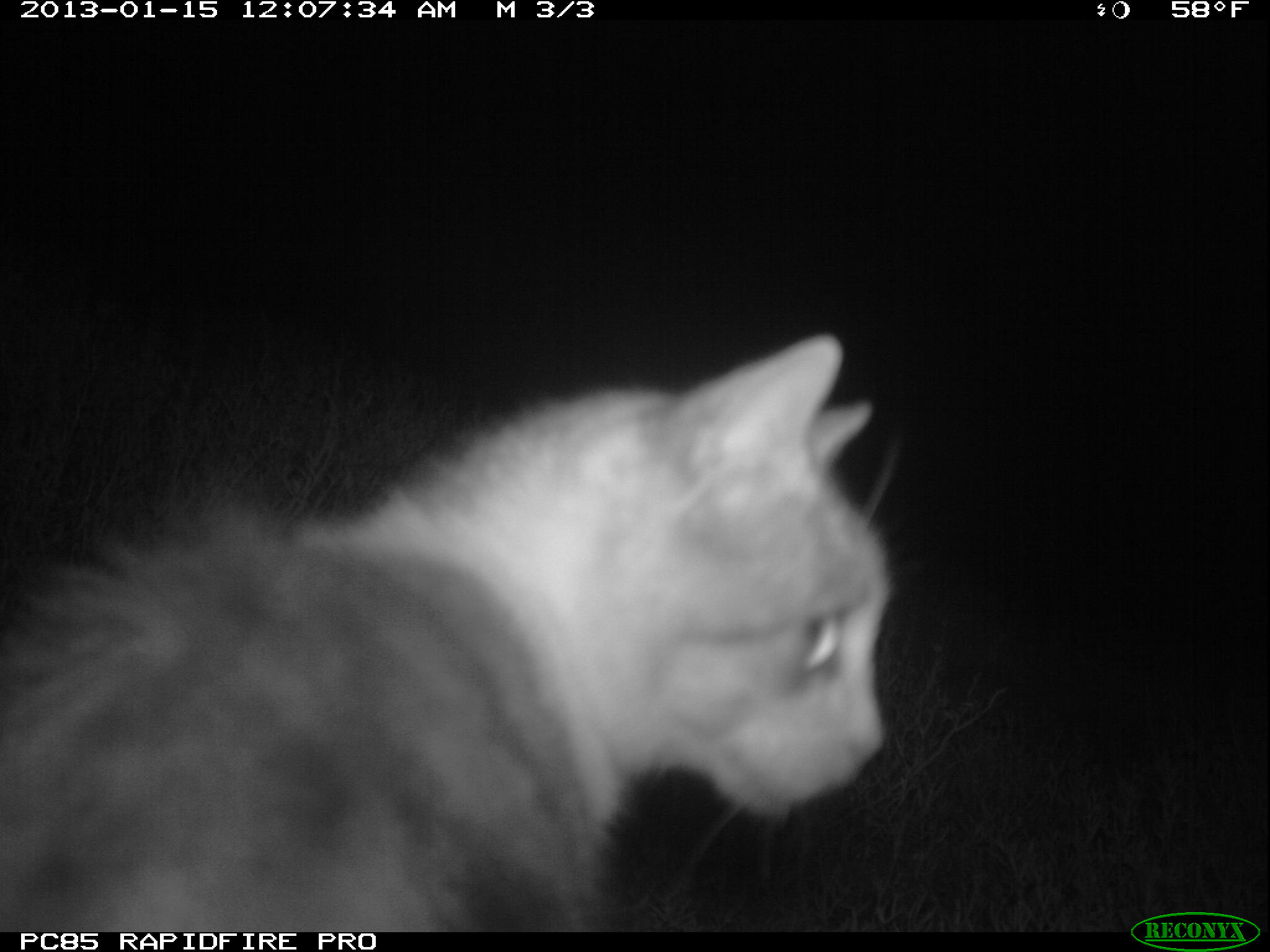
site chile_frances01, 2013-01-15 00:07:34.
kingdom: Animalia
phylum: Chordata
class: Mammalia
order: Carnivora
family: Felidae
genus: Felis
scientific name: Felis catus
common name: cat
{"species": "cat (Felis catus)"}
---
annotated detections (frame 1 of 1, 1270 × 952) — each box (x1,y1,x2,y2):
cat: (0,329,899,935)